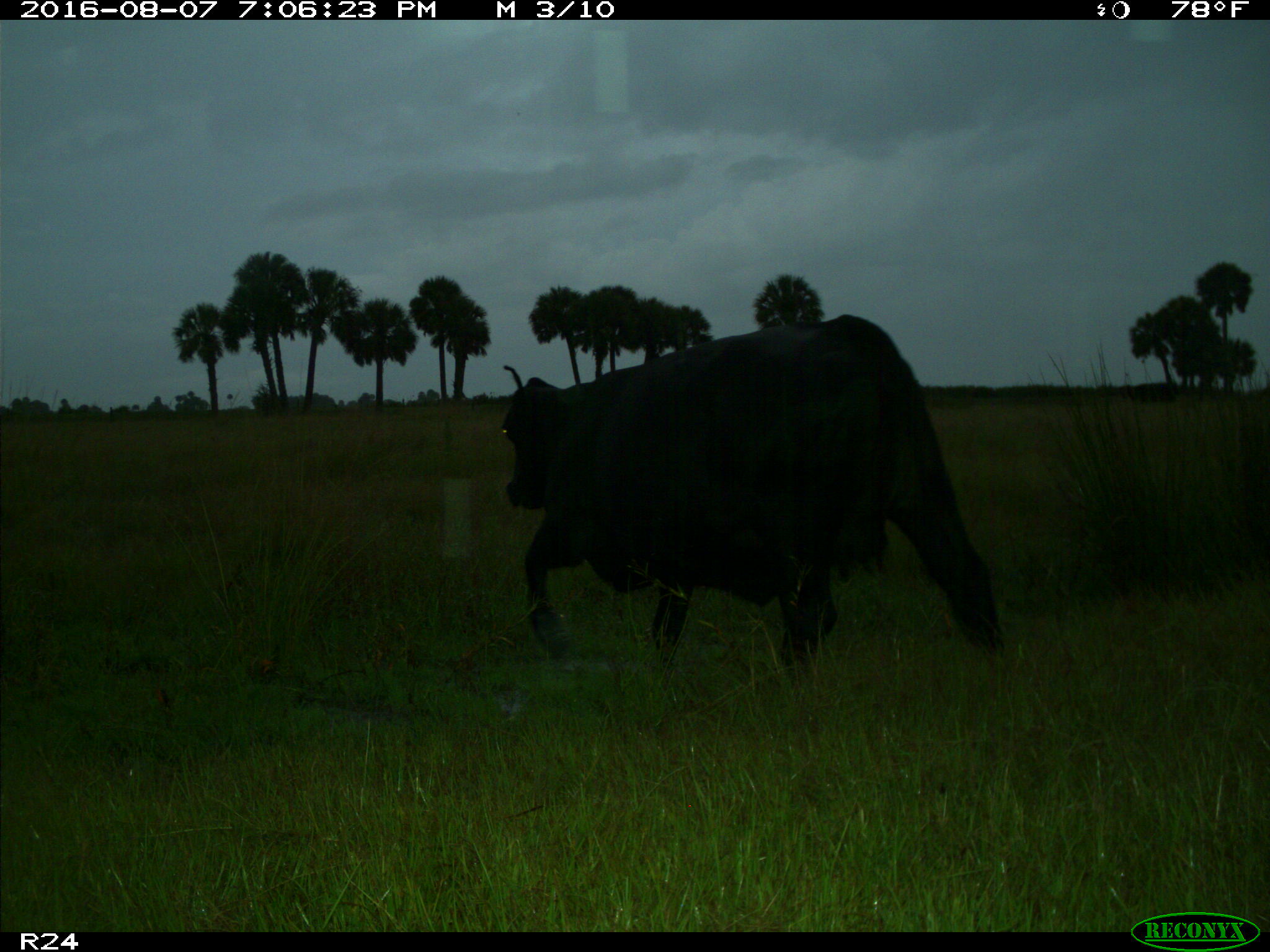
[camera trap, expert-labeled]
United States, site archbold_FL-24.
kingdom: Animalia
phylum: Chordata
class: Mammalia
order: Artiodactyla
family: Bovidae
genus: Bos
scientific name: Bos taurus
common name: domestic cow